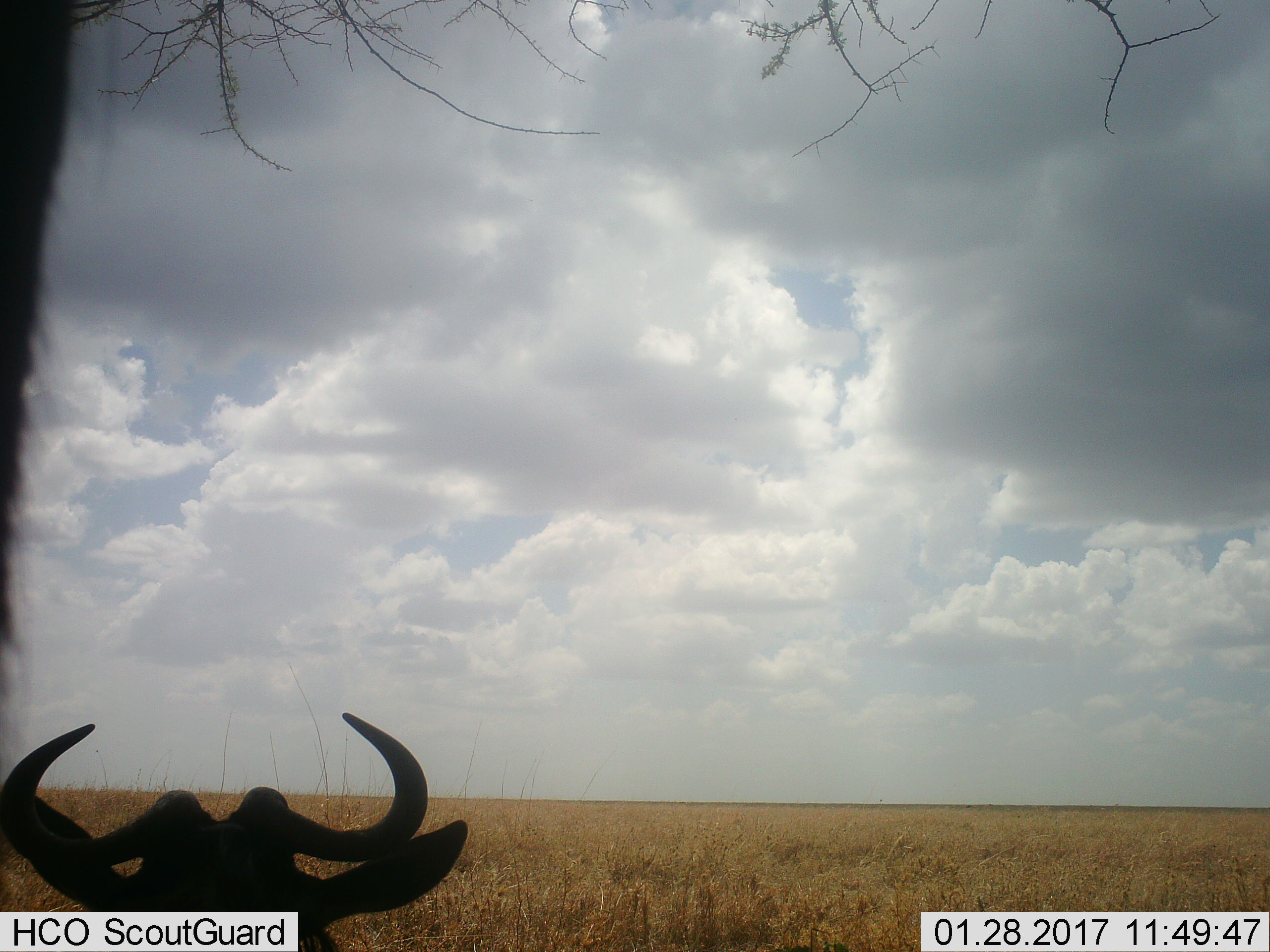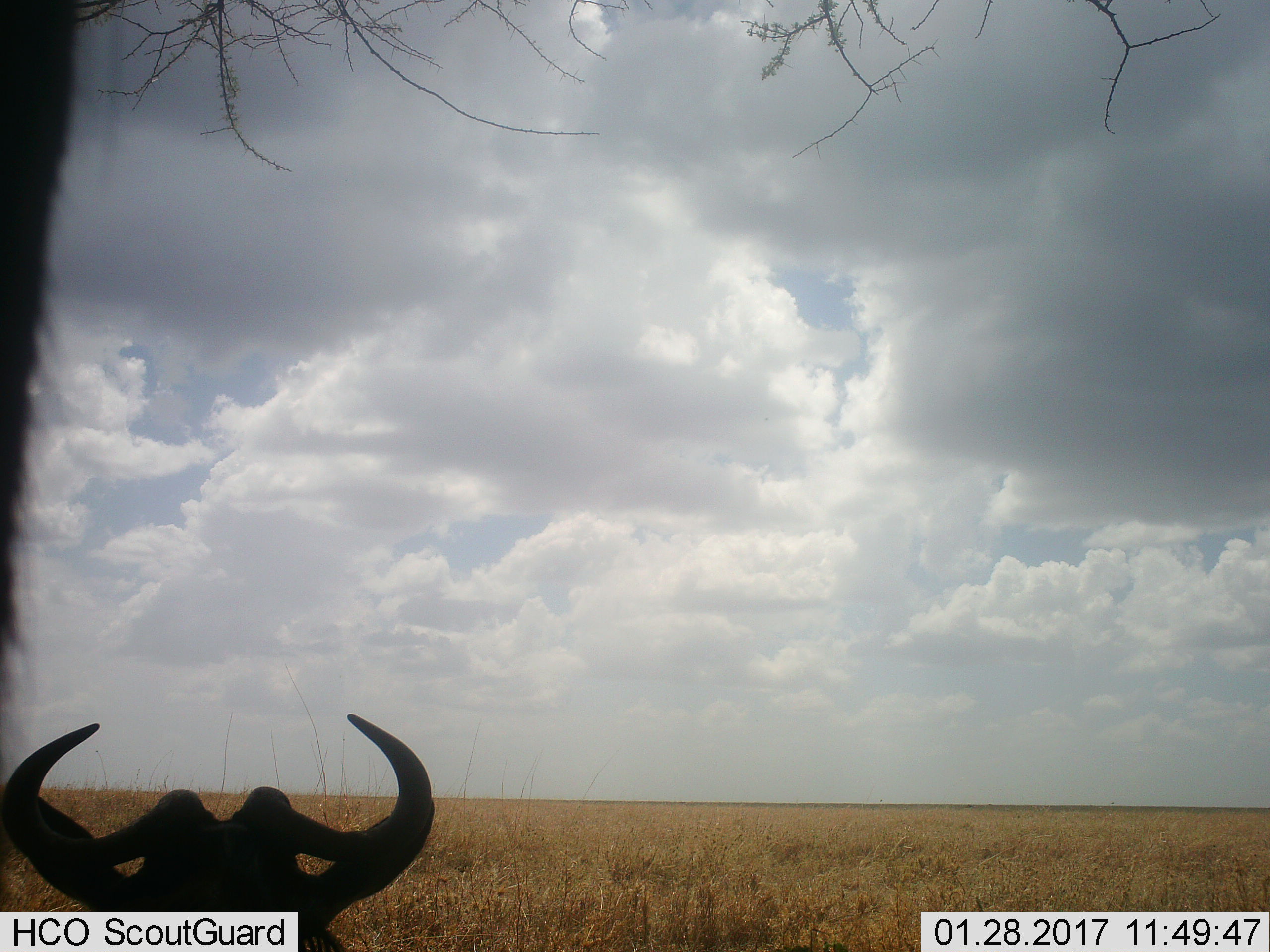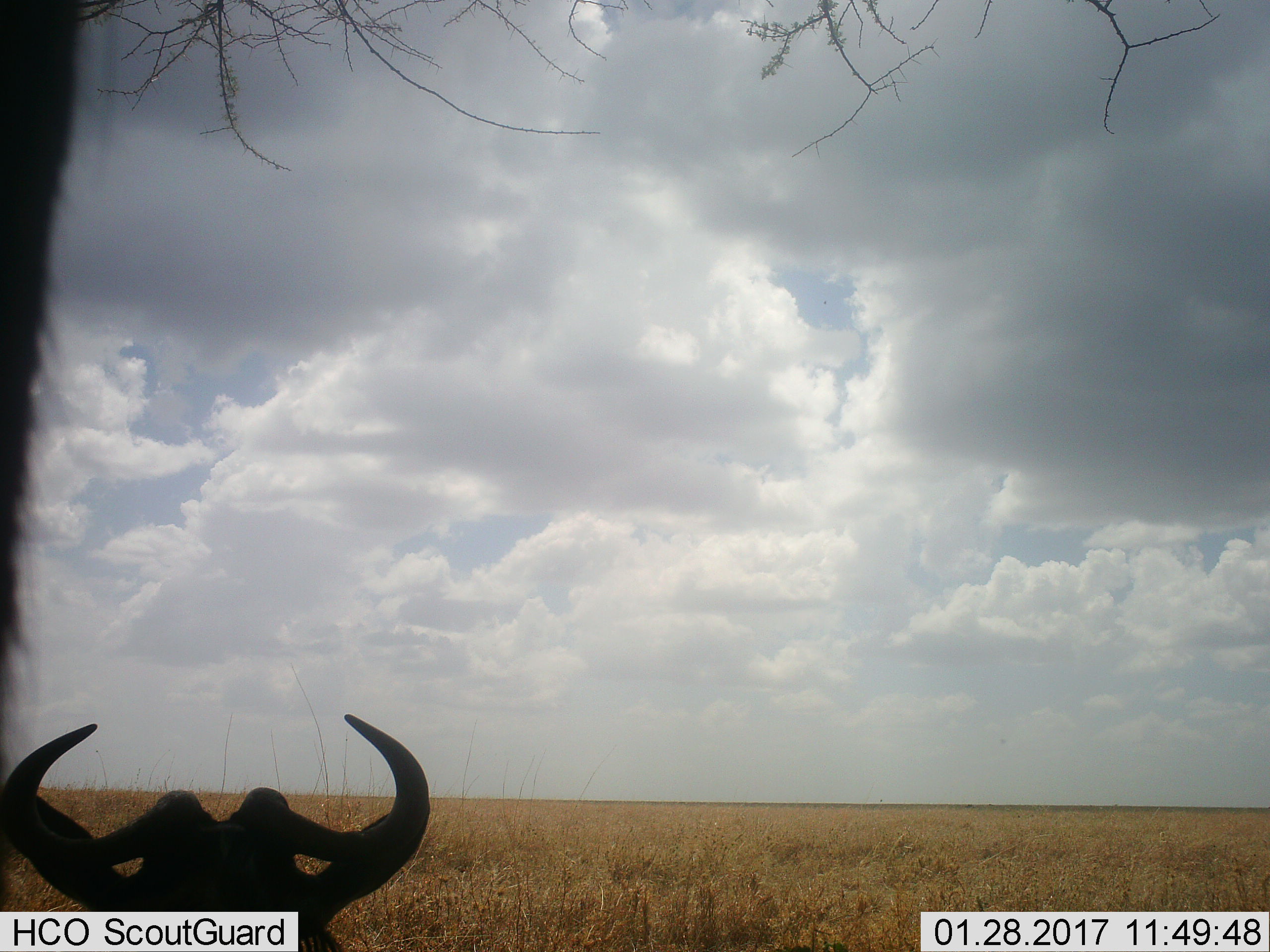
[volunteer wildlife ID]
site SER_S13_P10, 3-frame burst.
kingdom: Animalia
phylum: Chordata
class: Mammalia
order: Artiodactyla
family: Bovidae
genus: Connochaetes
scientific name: Connochaetes taurinus taurinus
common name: blue wildebeest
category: wildebeestblue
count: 2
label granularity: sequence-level